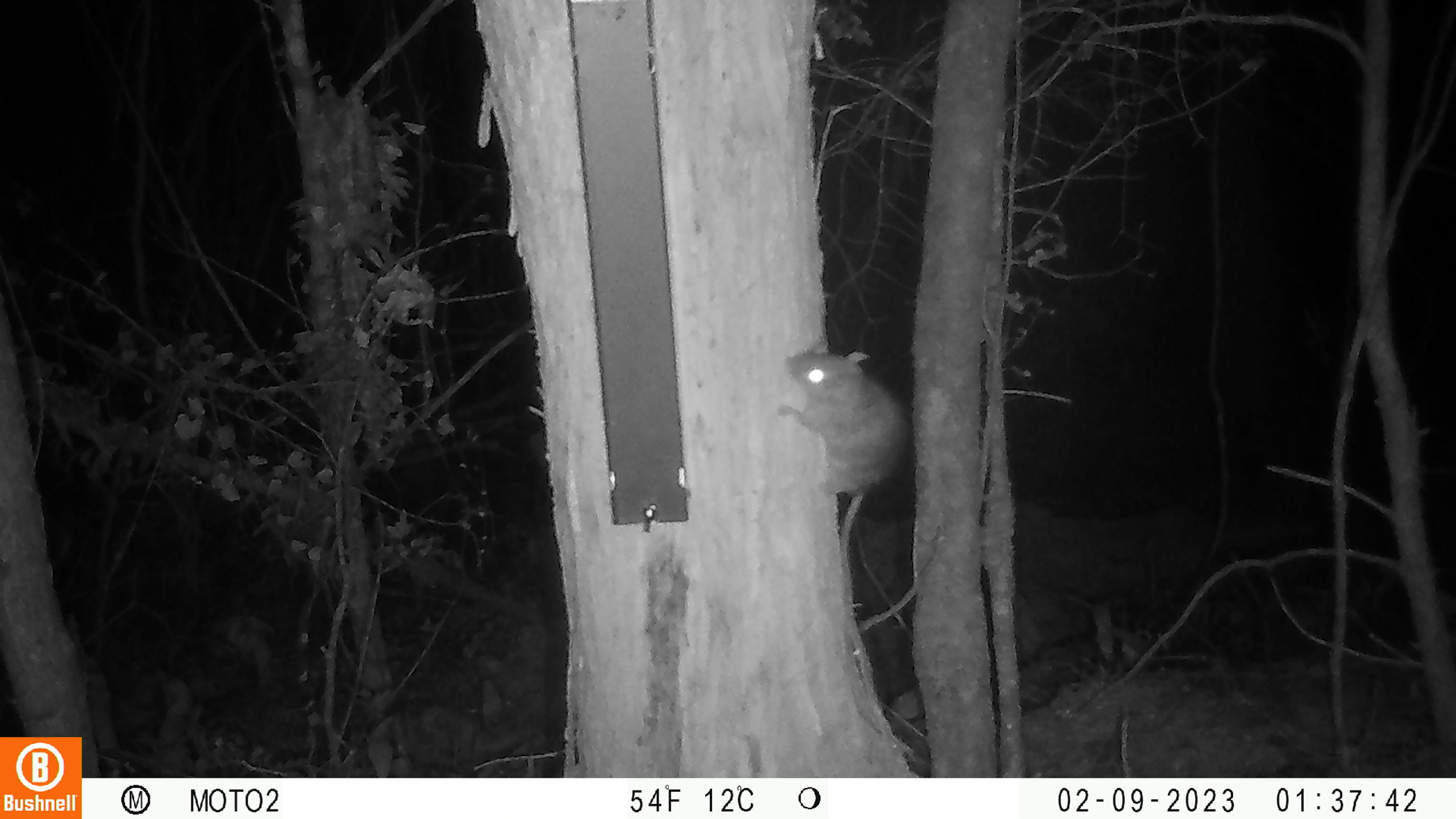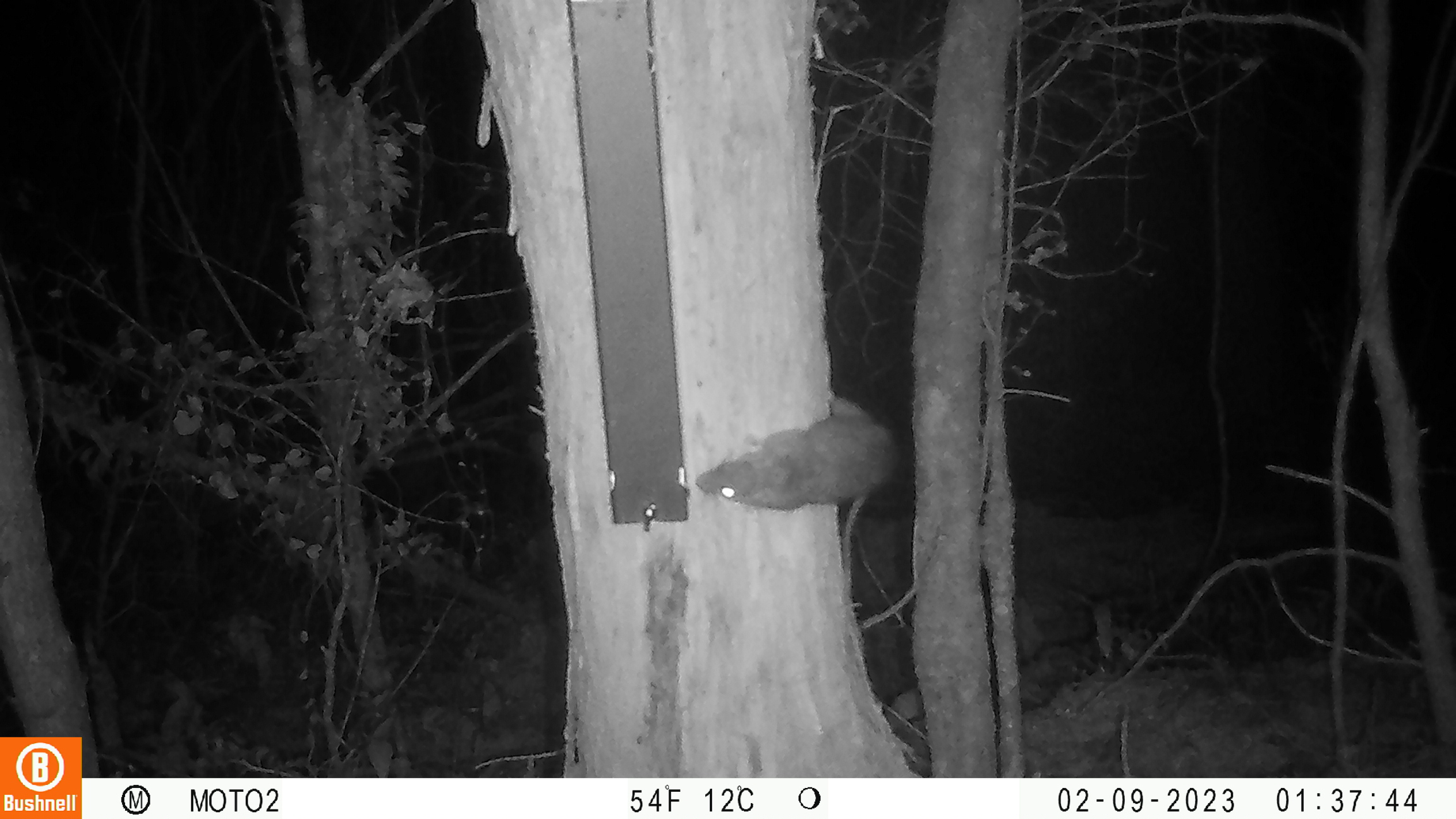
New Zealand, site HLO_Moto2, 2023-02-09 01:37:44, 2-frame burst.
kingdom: Animalia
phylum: Chordata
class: Mammalia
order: Rodentia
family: Muridae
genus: Rattus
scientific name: Rattus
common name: rat